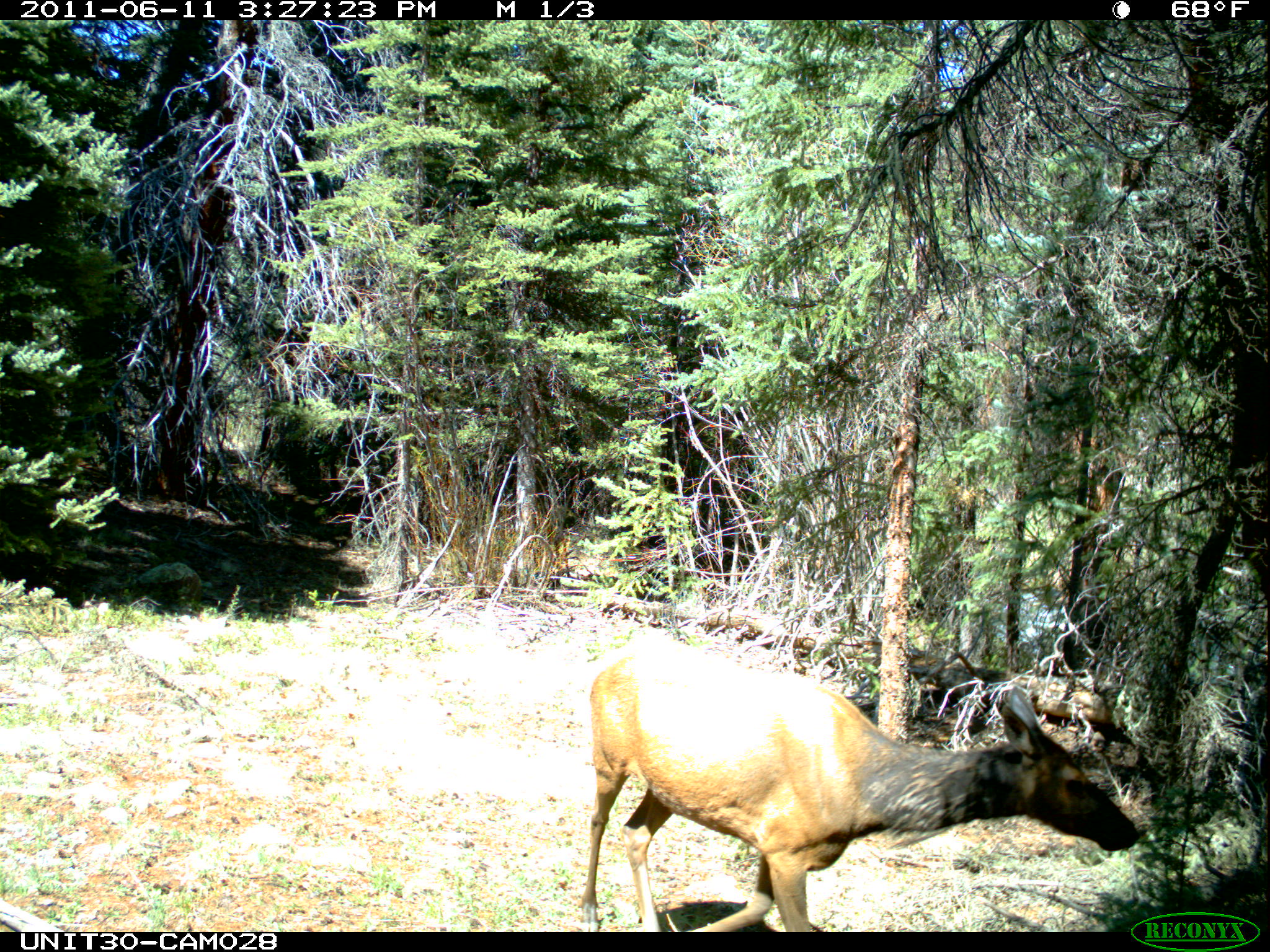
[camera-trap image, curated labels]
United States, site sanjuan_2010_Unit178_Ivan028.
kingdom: Animalia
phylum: Chordata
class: Mammalia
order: Artiodactyla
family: Cervidae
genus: Cervus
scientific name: Cervus elaphus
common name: red deer